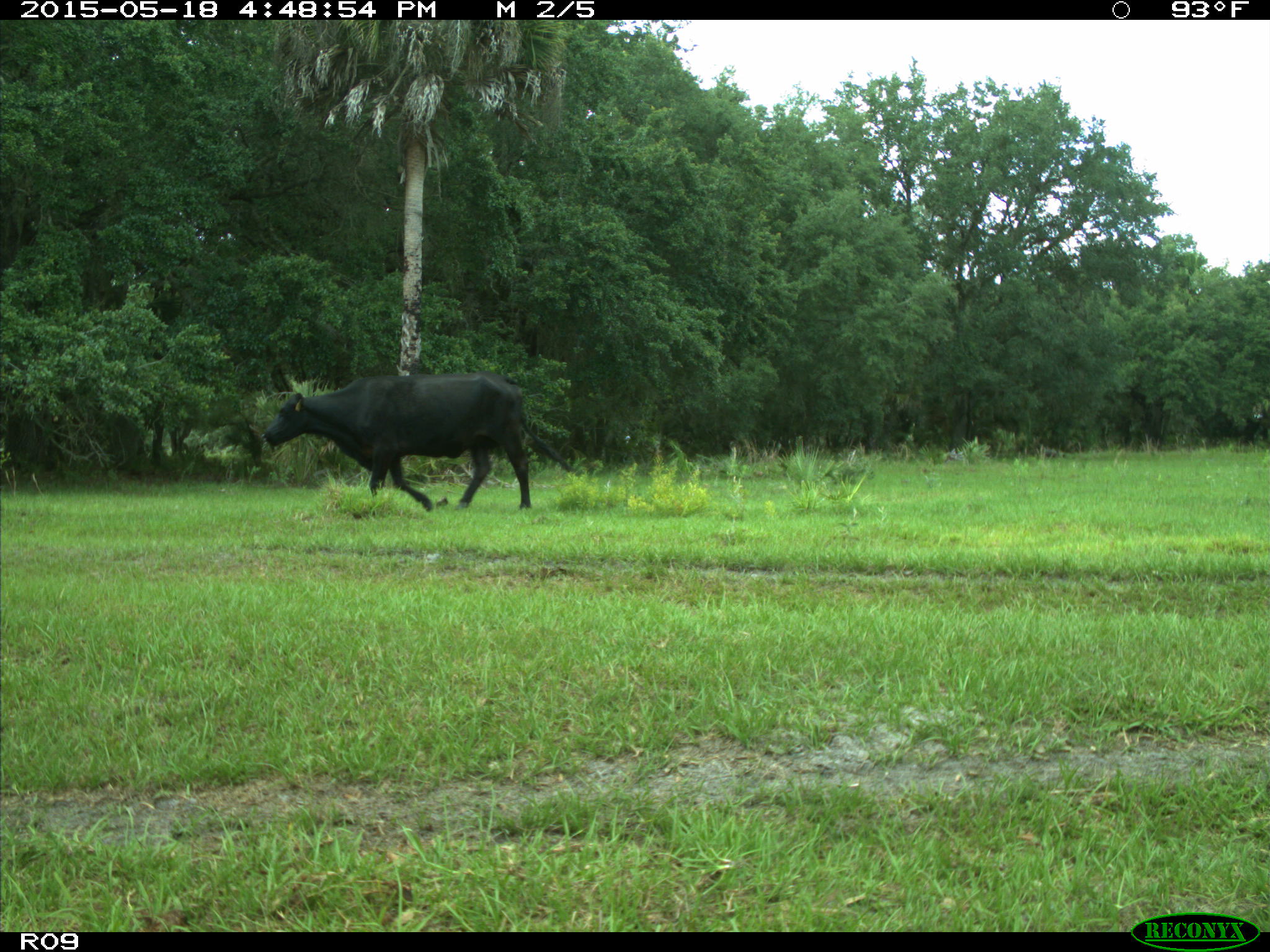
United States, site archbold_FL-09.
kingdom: Animalia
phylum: Chordata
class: Mammalia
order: Artiodactyla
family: Bovidae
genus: Bos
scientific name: Bos taurus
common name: domestic cow